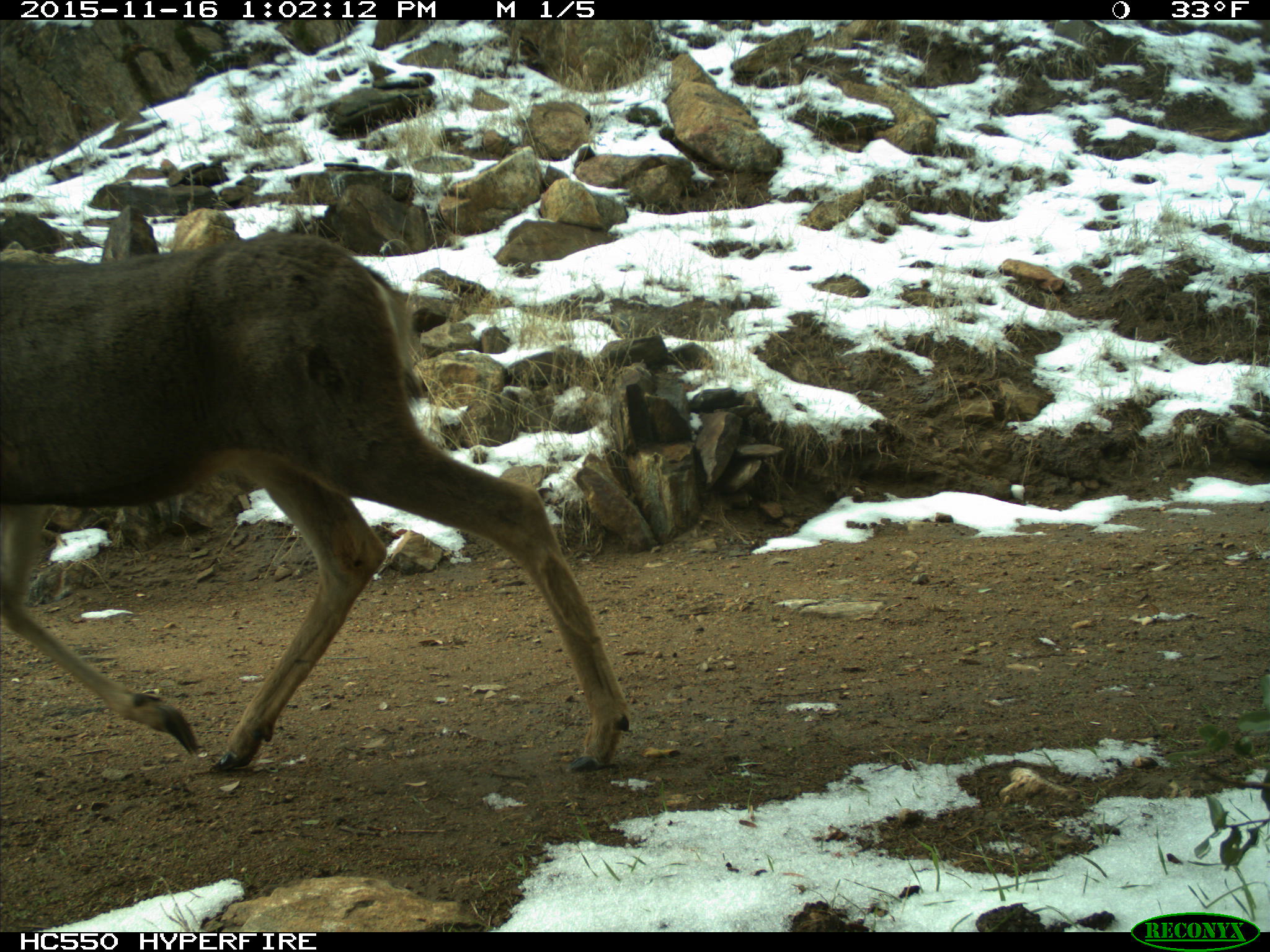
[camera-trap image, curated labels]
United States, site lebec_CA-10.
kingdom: Animalia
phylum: Chordata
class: Mammalia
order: Artiodactyla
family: Cervidae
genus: Odocoileus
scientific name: Odocoileus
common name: deer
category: unidentified deer